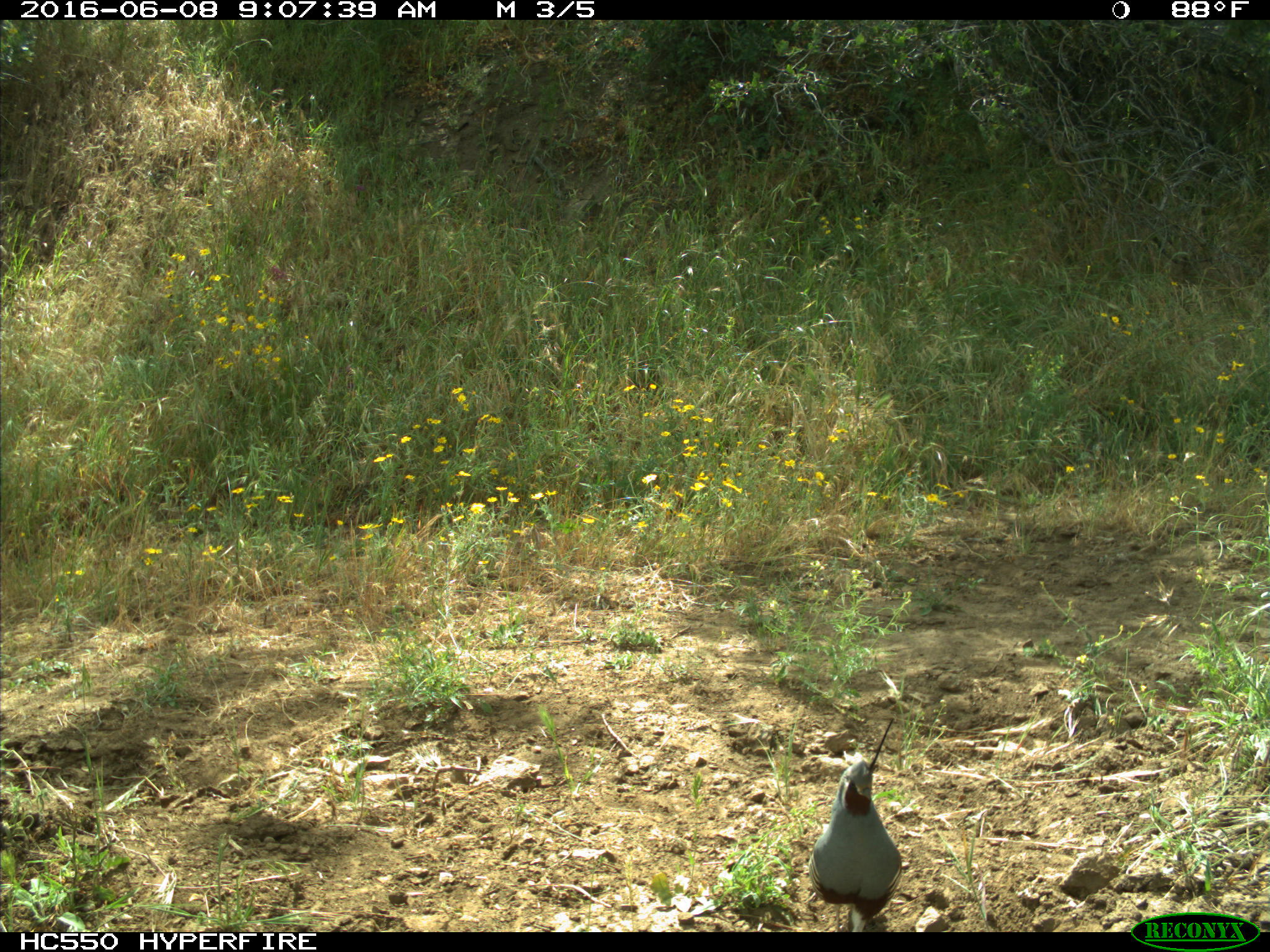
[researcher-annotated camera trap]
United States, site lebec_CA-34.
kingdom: Animalia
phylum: Chordata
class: Aves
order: Galliformes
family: Odontophoridae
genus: Callipepla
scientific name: Callipepla californica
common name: california quail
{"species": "Callipepla californica (california quail)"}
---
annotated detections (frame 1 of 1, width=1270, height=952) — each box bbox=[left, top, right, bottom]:
animal: bbox=[806, 717, 904, 932]